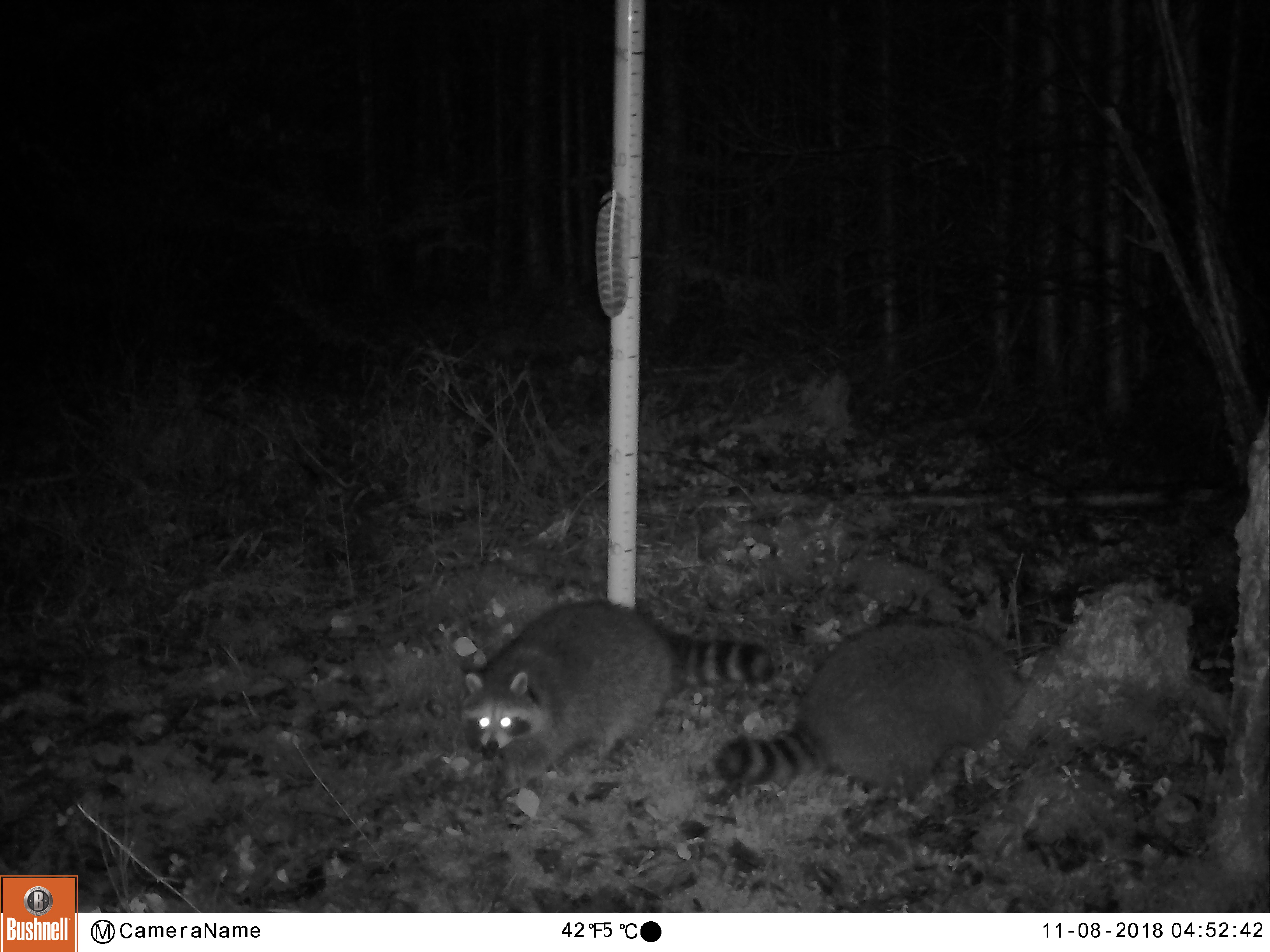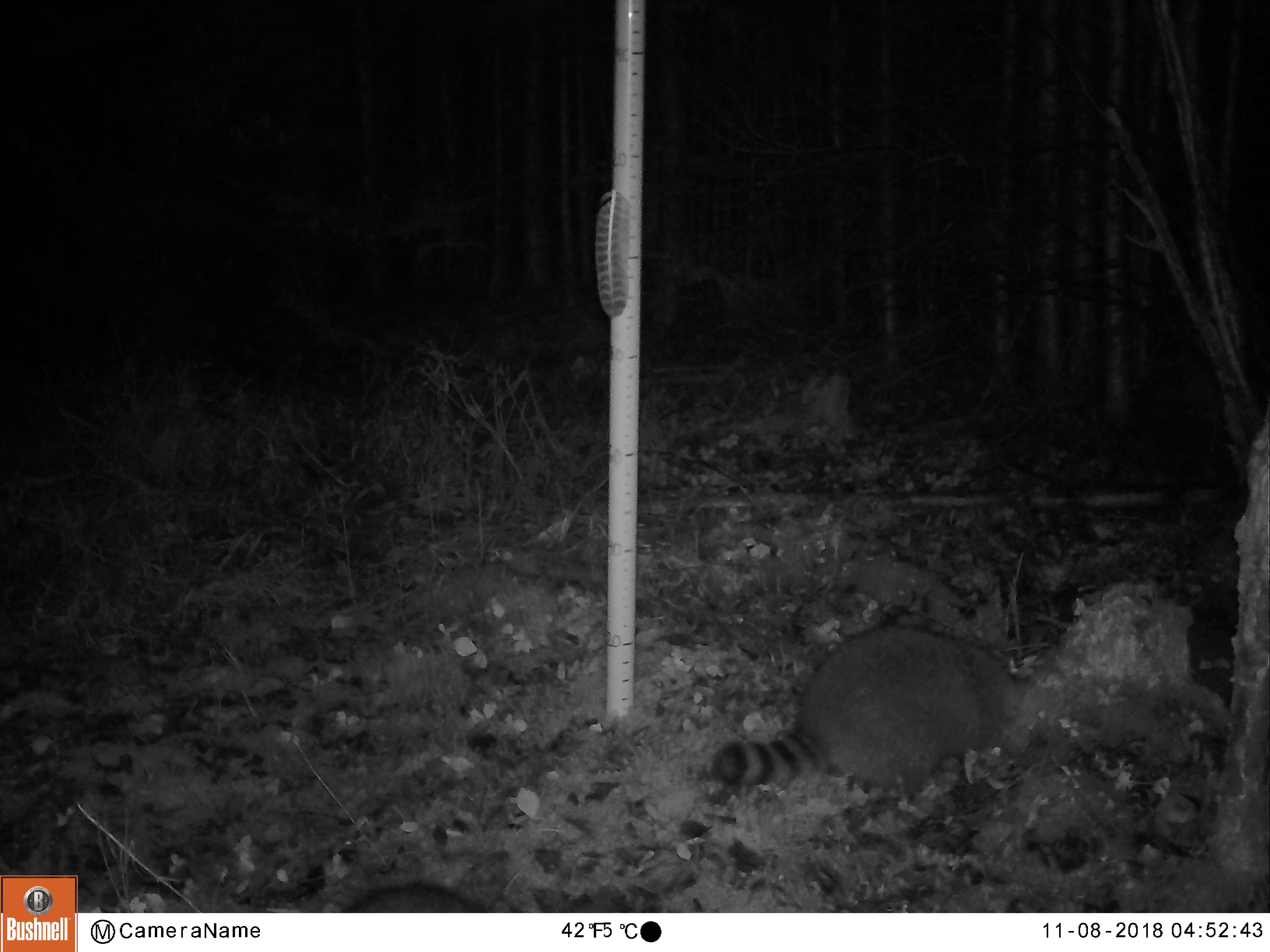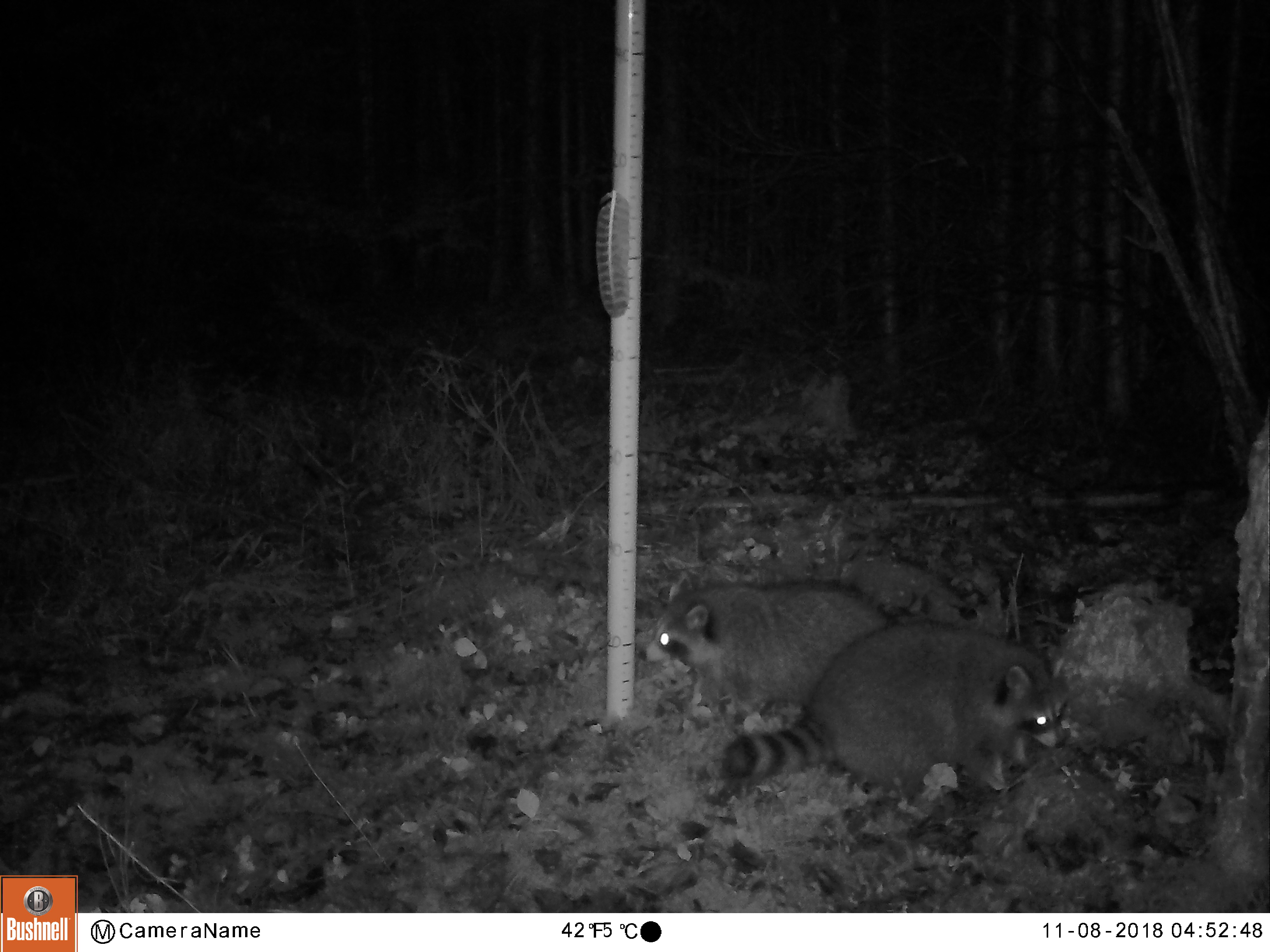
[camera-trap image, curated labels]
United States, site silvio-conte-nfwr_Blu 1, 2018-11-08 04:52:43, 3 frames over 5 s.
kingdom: Animalia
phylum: Chordata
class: Mammalia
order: Carnivora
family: Procyonidae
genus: Procyon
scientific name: Procyon lotor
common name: raccoon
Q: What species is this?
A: Raccoon (Procyon lotor).